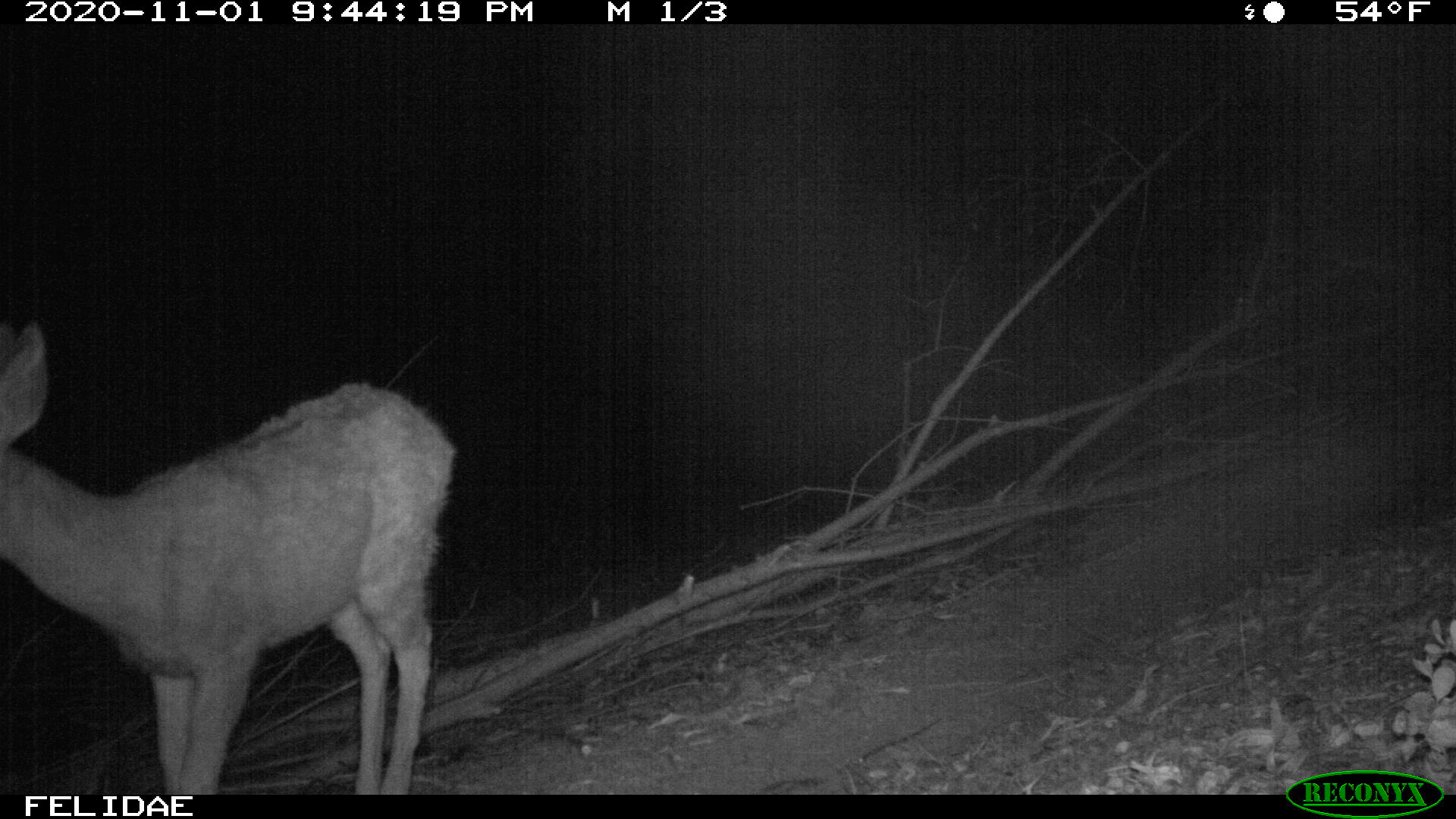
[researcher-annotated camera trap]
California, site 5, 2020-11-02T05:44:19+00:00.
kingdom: Animalia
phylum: Chordata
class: Mammalia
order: Artiodactyla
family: Cervidae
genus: Odocoileus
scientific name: Odocoileus hemionus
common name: mule deer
Mule deer (Odocoileus hemionus).